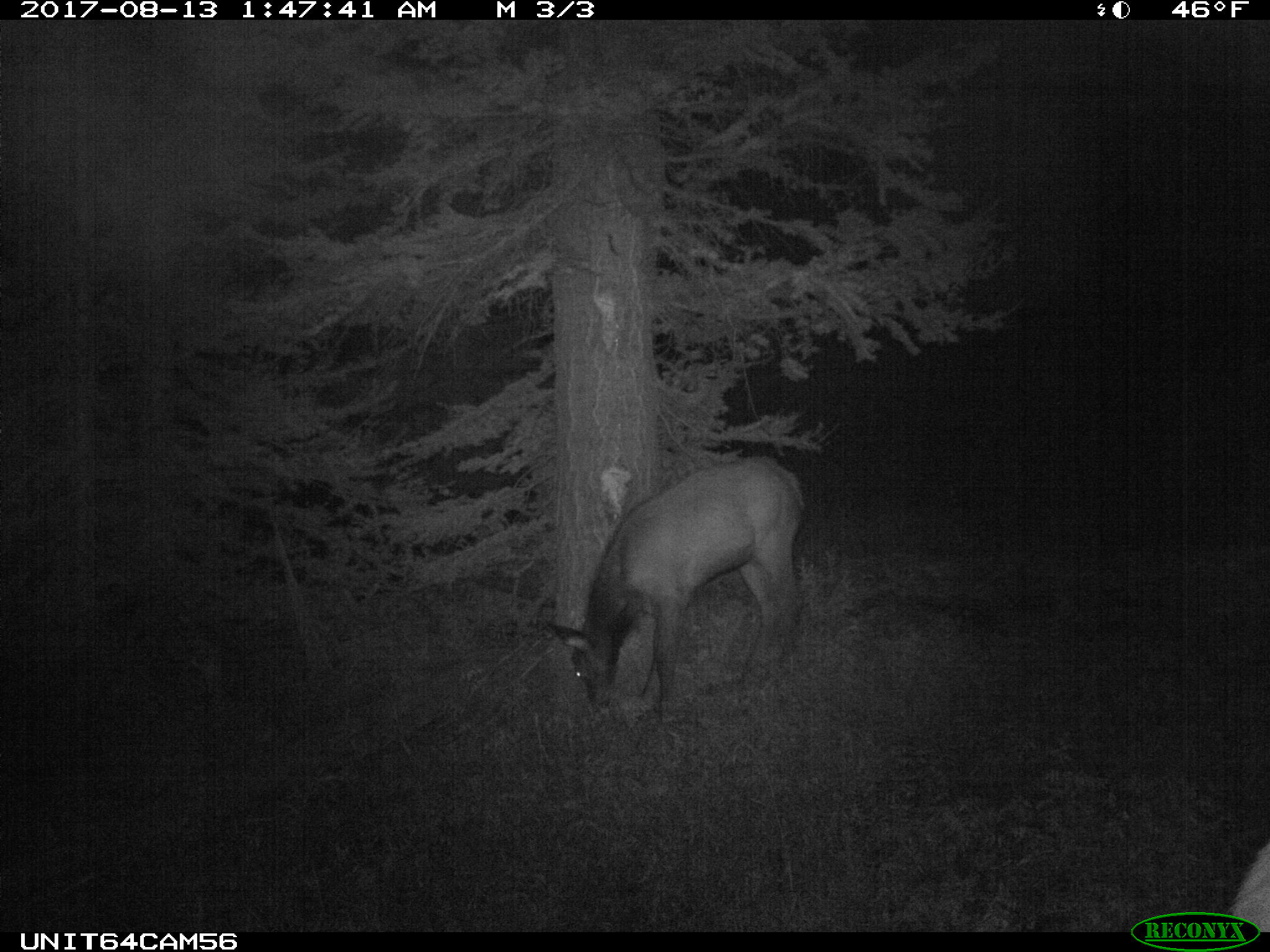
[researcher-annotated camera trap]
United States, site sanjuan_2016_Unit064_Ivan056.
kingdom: Animalia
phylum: Chordata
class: Mammalia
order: Artiodactyla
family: Cervidae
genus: Cervus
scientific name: Cervus elaphus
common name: red deer